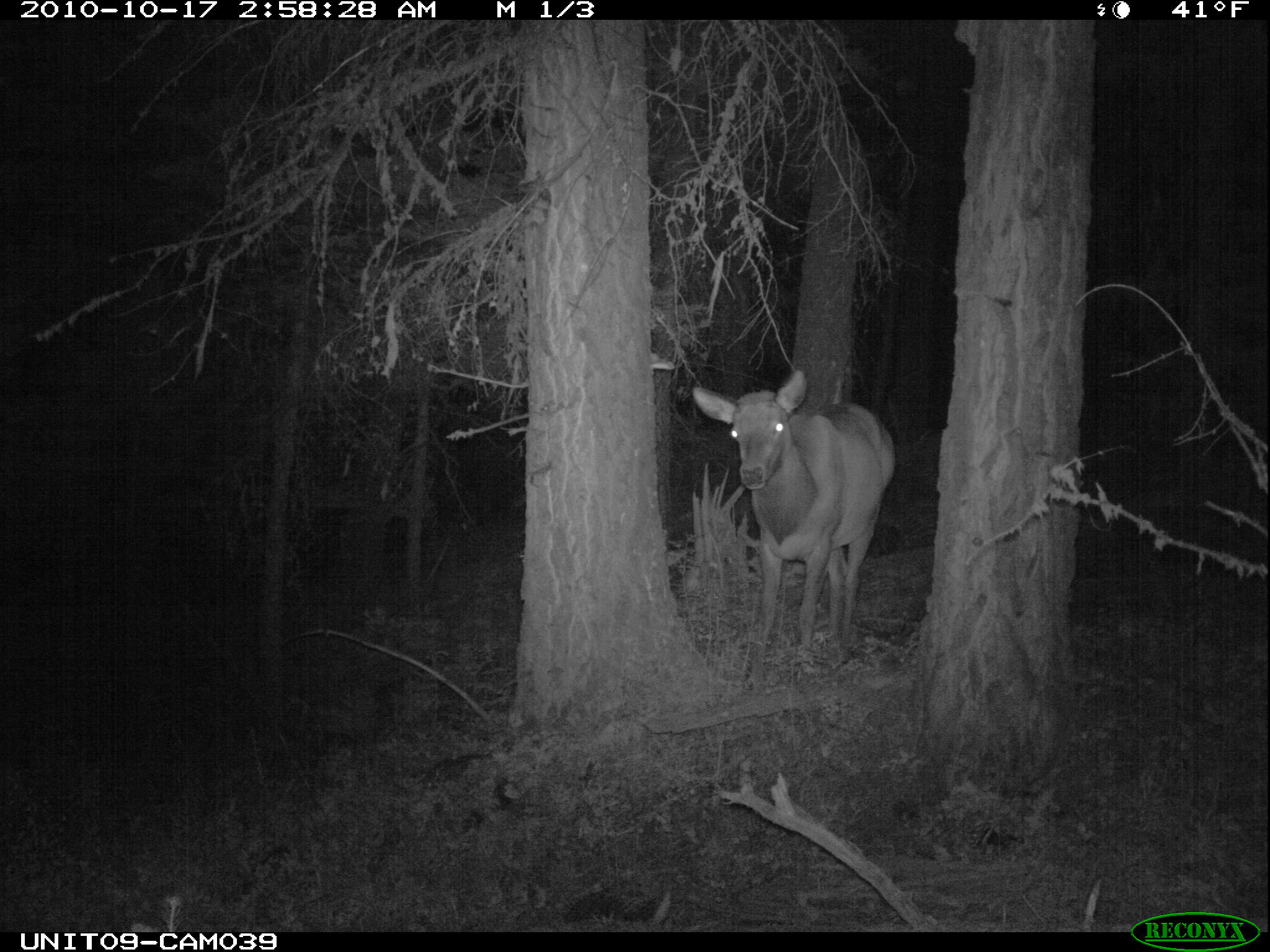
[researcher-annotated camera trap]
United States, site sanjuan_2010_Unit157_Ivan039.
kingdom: Animalia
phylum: Chordata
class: Mammalia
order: Artiodactyla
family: Cervidae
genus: Cervus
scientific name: Cervus elaphus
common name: red deer